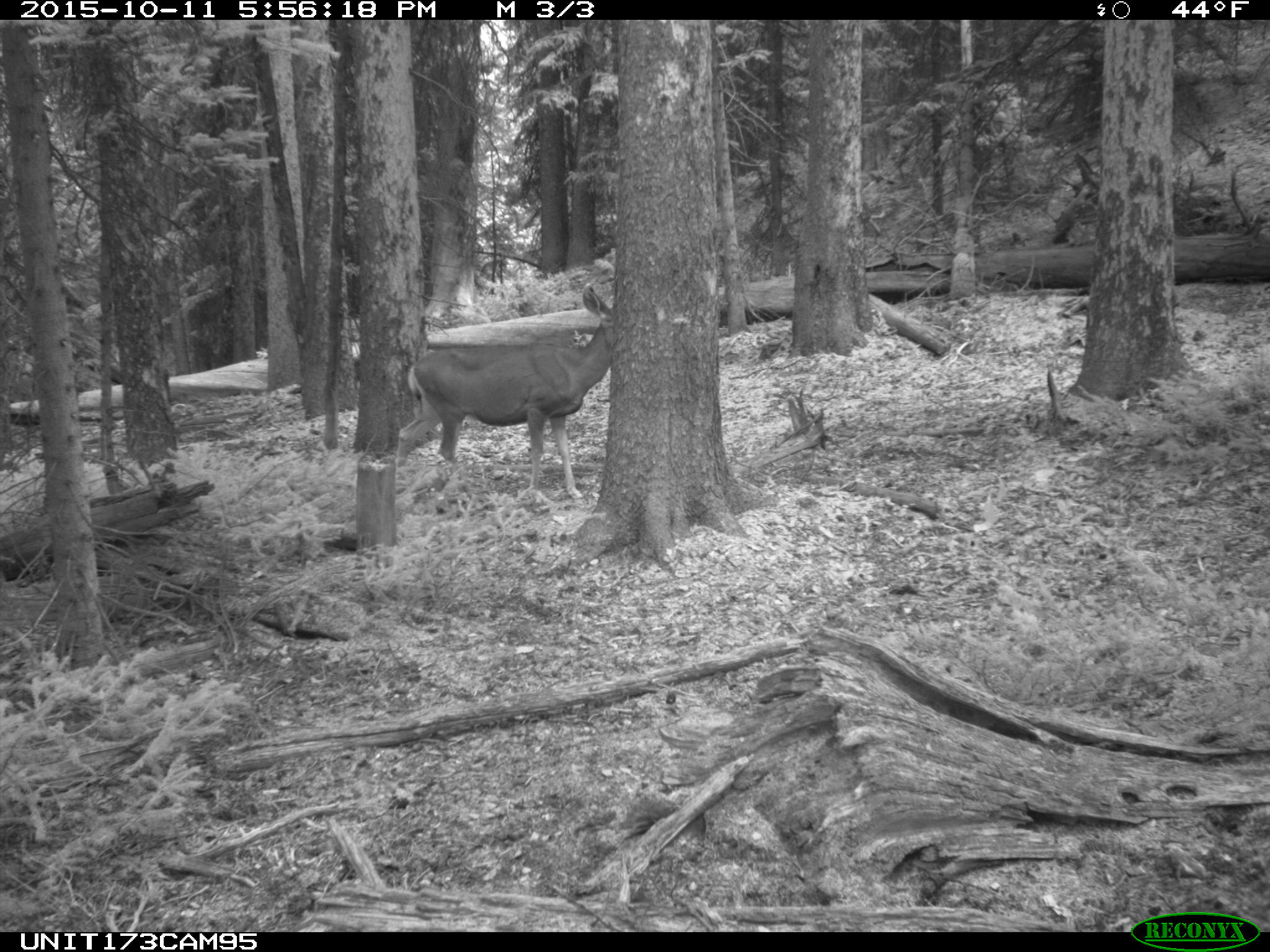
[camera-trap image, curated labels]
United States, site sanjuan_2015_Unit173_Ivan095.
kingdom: Animalia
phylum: Chordata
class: Mammalia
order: Artiodactyla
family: Cervidae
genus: Odocoileus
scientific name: Odocoileus hemionus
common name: mule deer